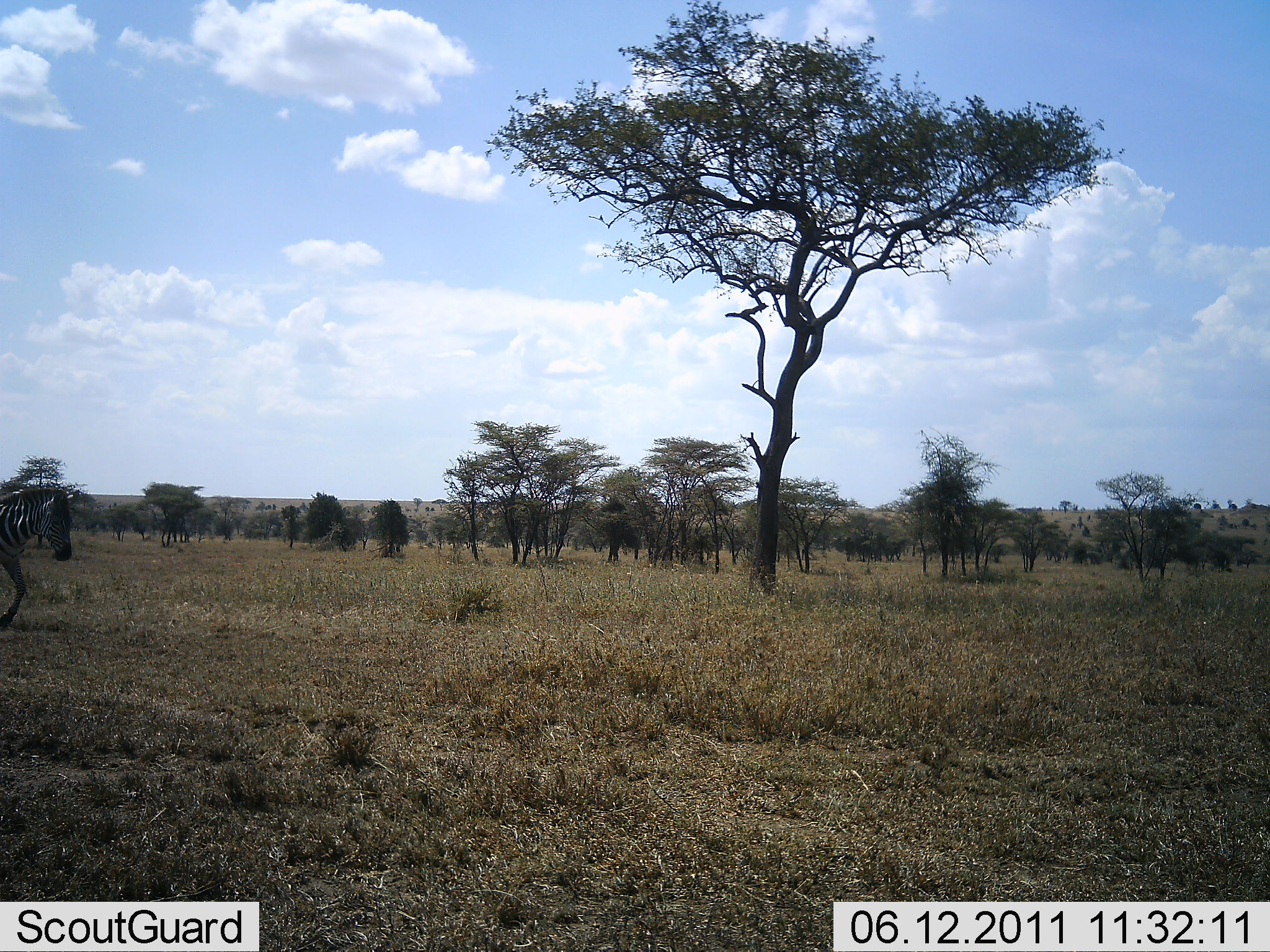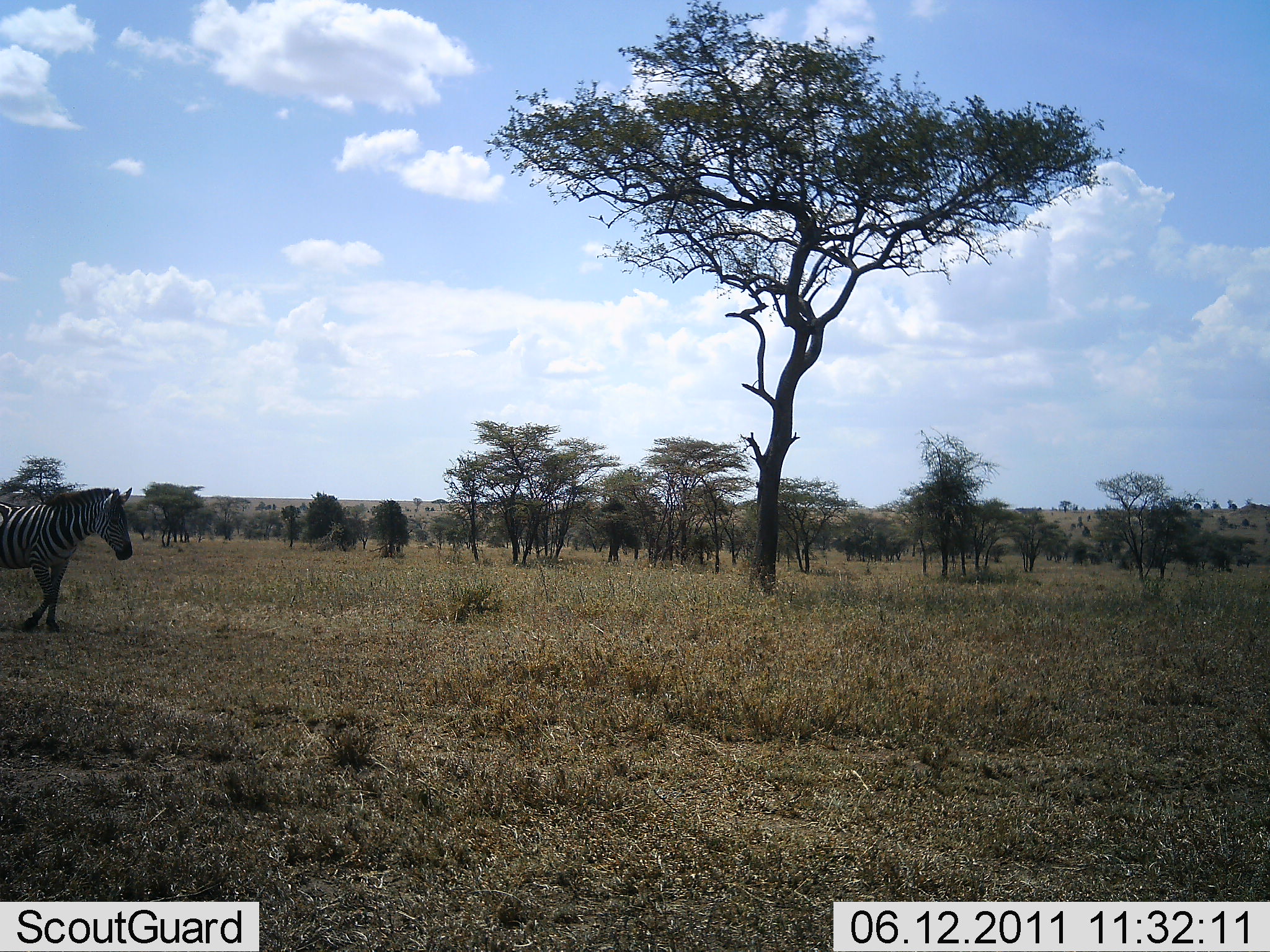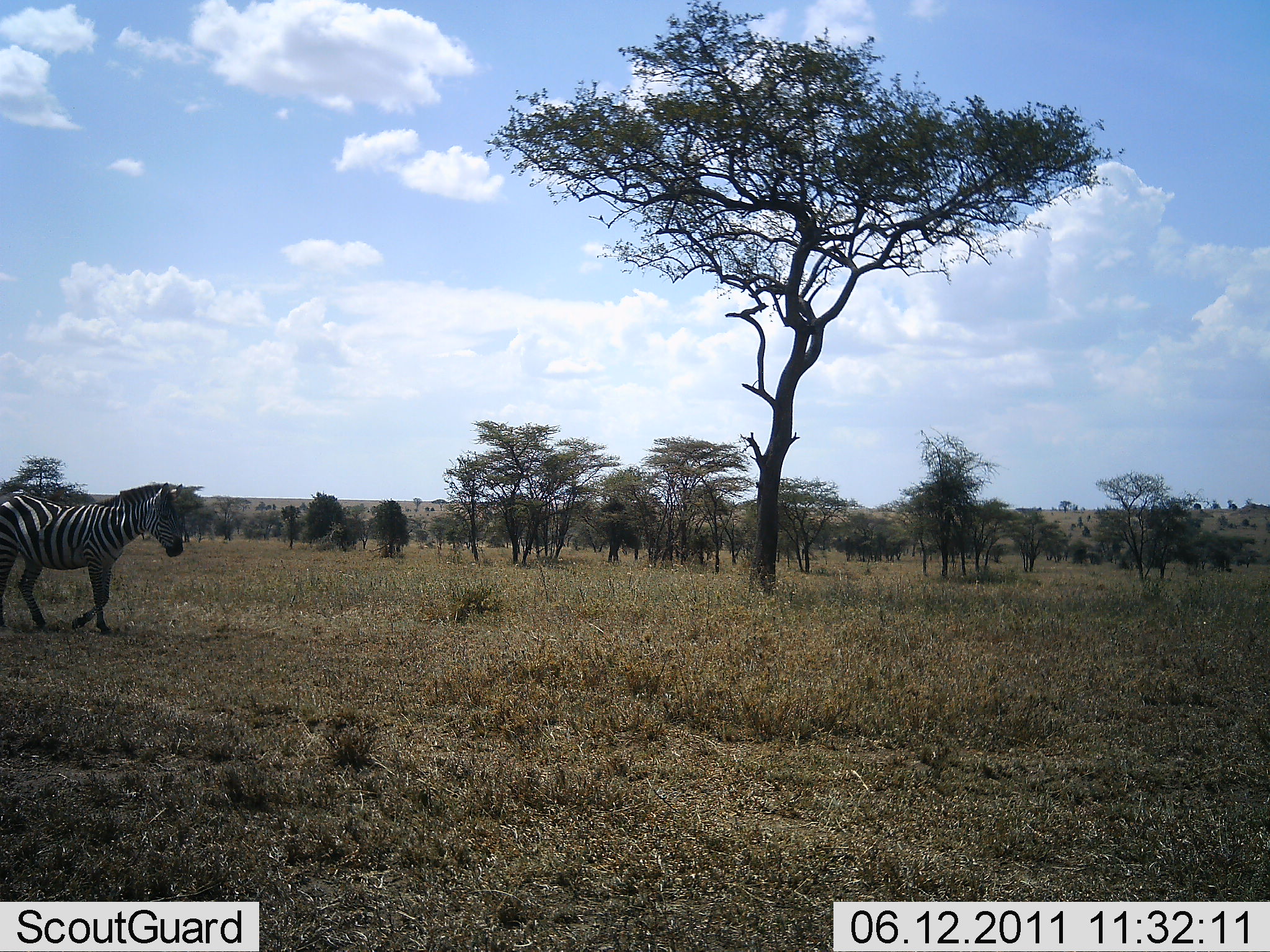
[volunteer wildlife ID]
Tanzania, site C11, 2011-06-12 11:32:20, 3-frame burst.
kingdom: Animalia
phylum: Chordata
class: Mammalia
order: Perissodactyla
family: Equidae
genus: Equus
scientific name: Equus quagga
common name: plains zebra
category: zebra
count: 1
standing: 9%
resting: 0%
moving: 91%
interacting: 0%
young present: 0%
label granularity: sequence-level